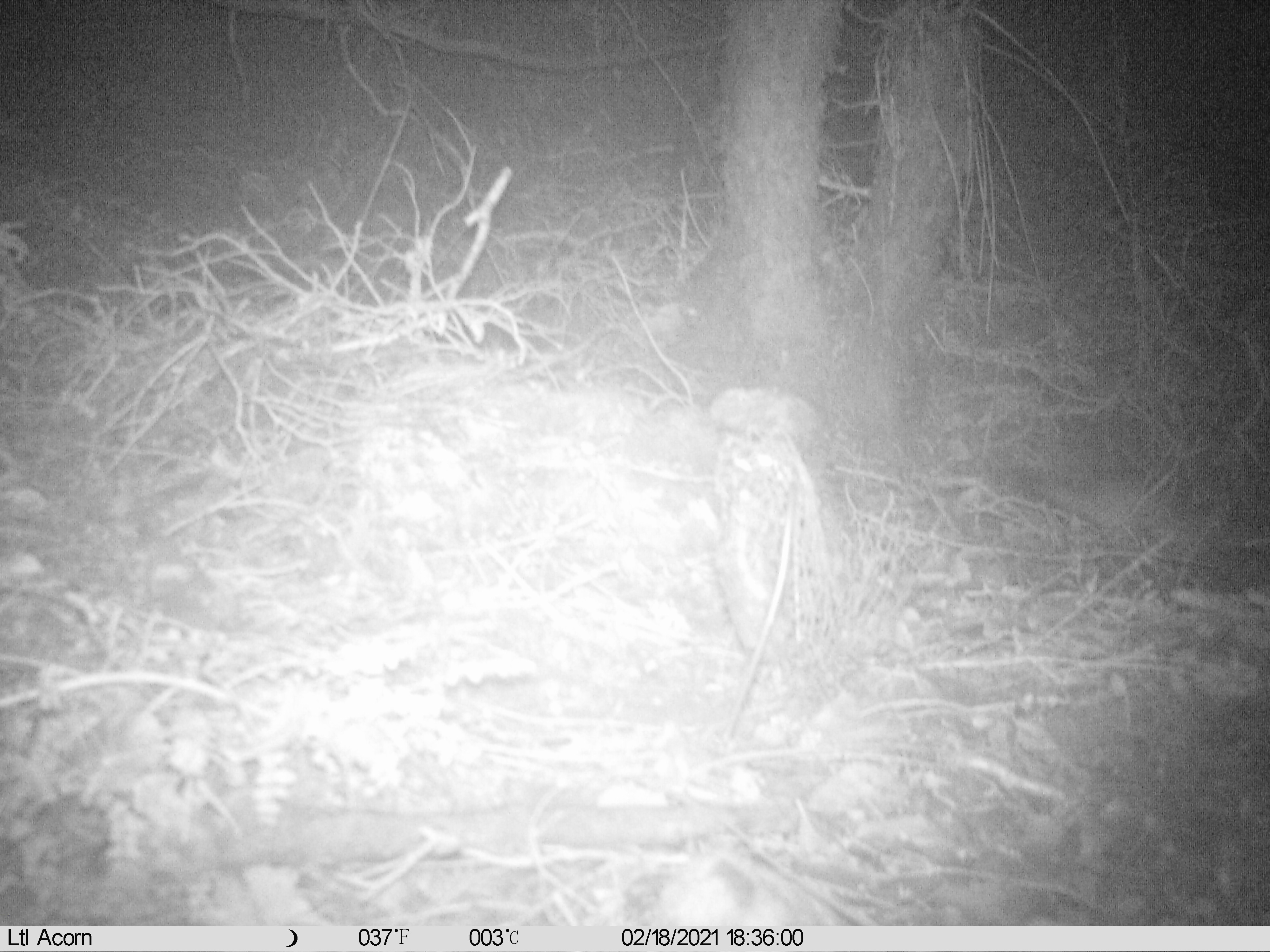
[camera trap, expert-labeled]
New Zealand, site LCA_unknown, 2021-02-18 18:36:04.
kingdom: Animalia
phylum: Chordata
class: Mammalia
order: Carnivora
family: Mustelidae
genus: Mustela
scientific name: Mustela erminea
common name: stoat